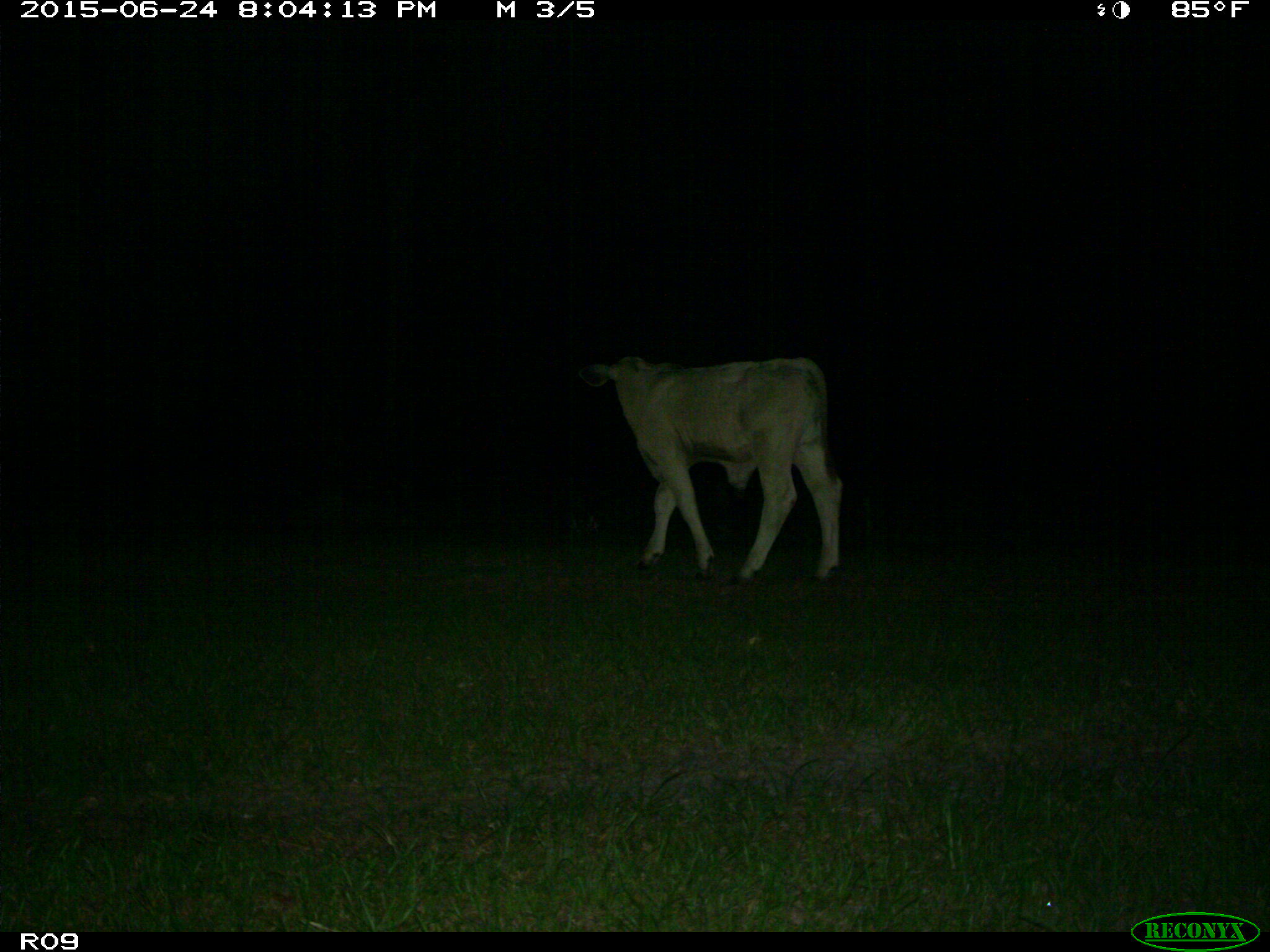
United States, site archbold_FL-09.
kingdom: Animalia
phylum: Chordata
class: Mammalia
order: Artiodactyla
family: Bovidae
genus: Bos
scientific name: Bos taurus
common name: domestic cow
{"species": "Bos taurus (domestic cow)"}